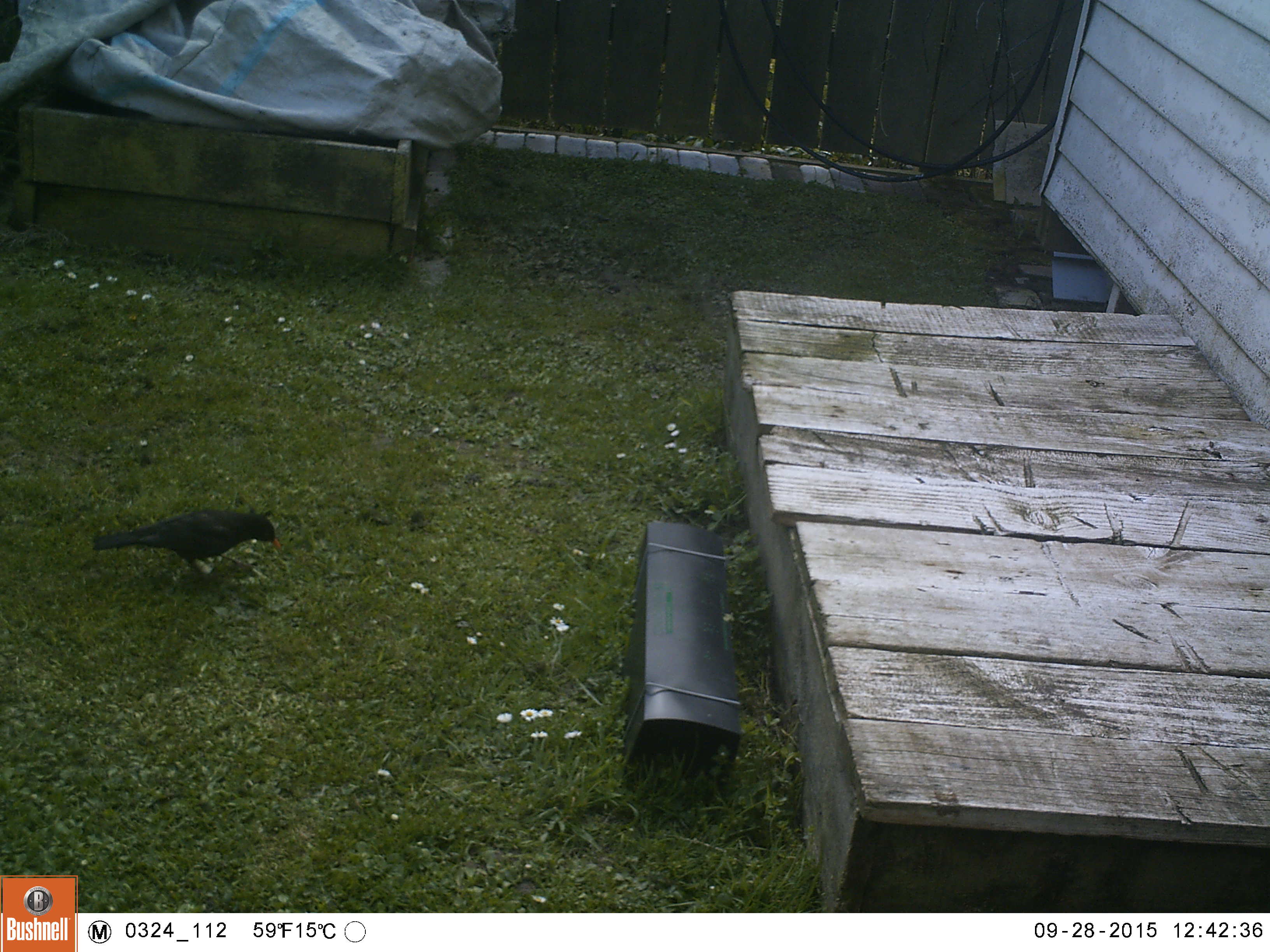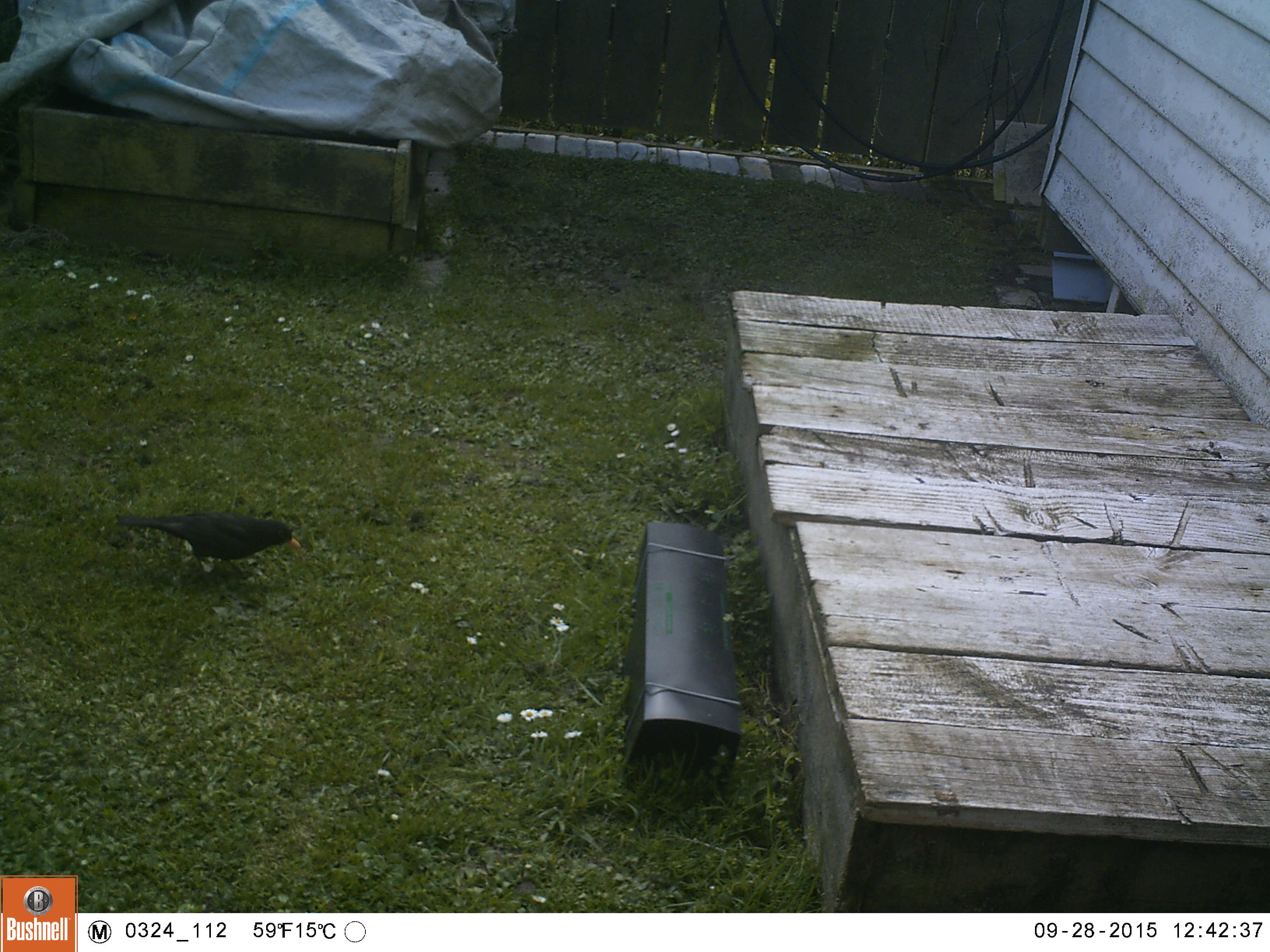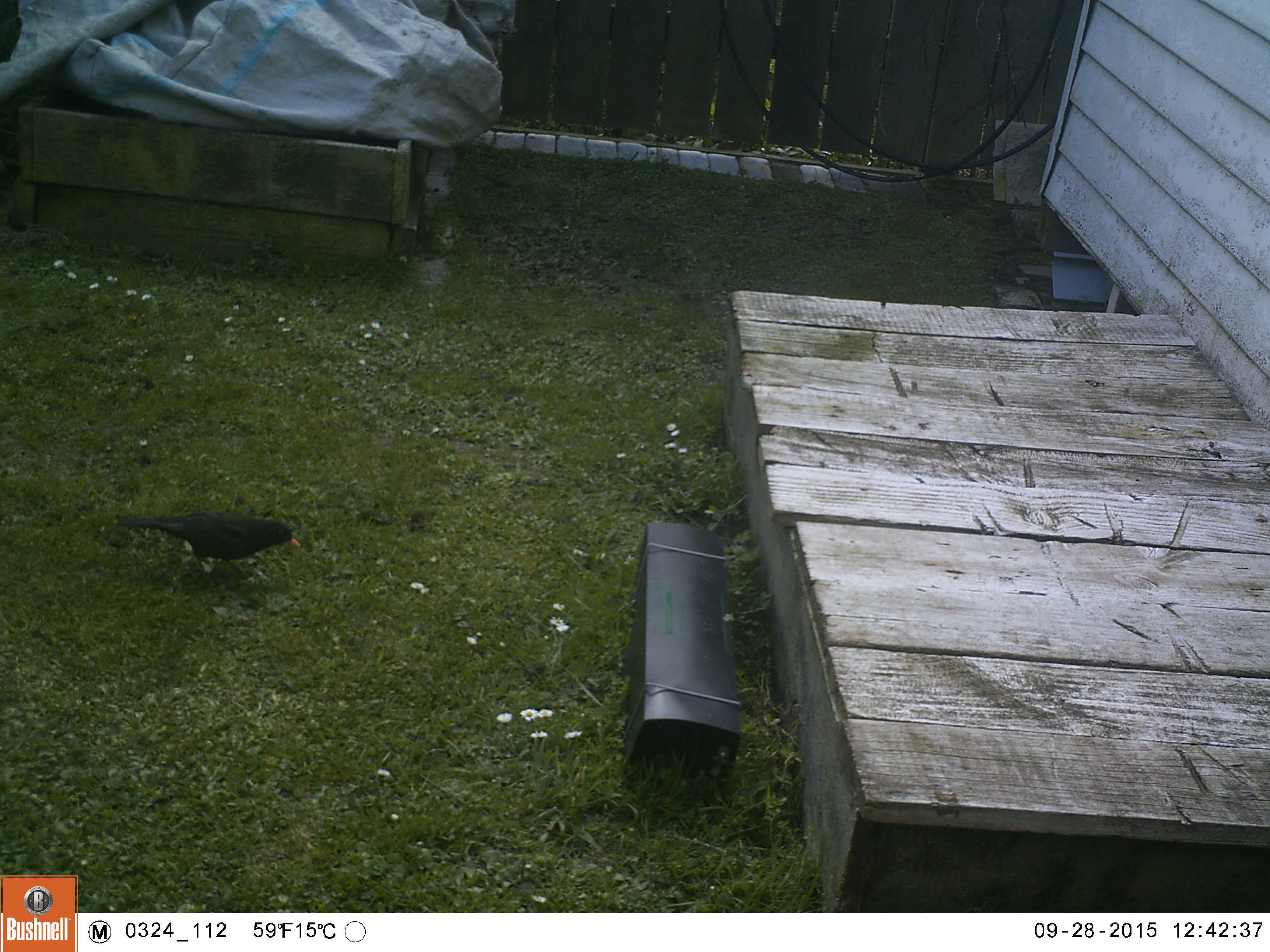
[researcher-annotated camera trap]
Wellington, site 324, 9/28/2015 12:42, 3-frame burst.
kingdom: Animalia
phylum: Chordata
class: Aves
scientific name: Aves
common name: bird